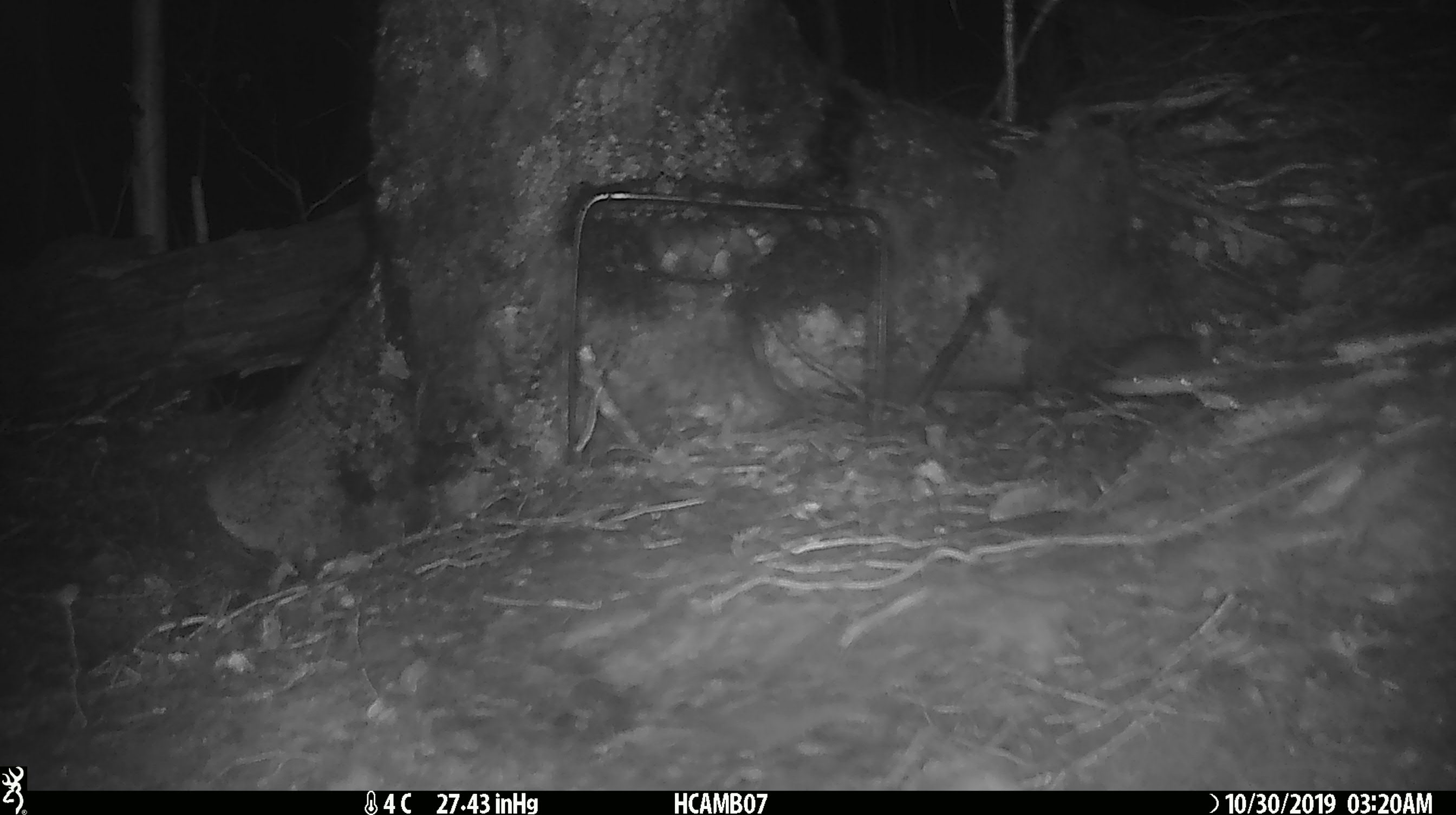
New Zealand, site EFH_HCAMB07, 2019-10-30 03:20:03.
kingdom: Animalia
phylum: Chordata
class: Mammalia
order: Rodentia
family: Muridae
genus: Mus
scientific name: Mus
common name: mouse